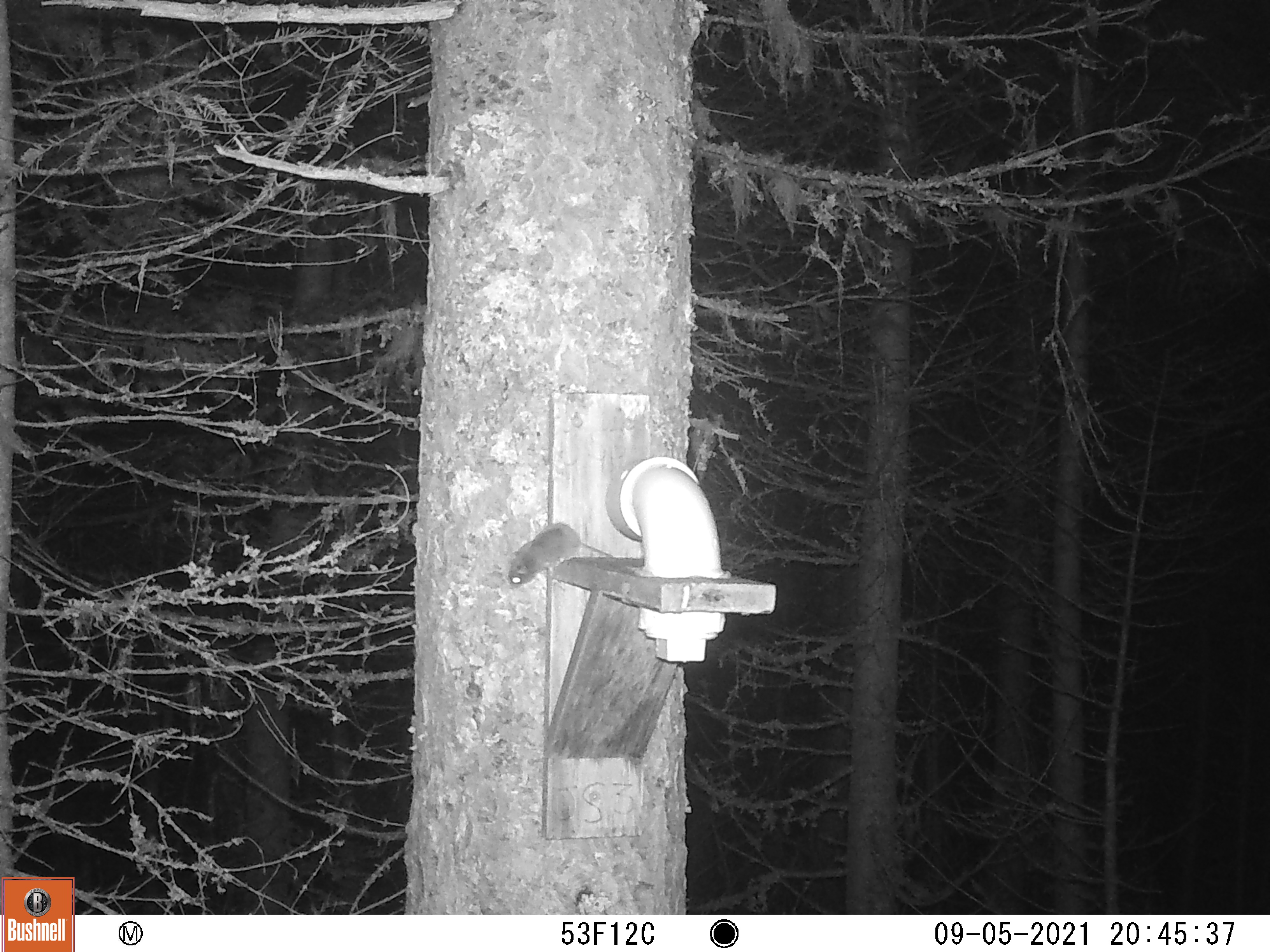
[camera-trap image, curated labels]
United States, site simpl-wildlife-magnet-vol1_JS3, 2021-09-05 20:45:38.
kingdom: Animalia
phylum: Chordata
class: Mammalia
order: Rodentia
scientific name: Rodentia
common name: mouse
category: mouse sp.